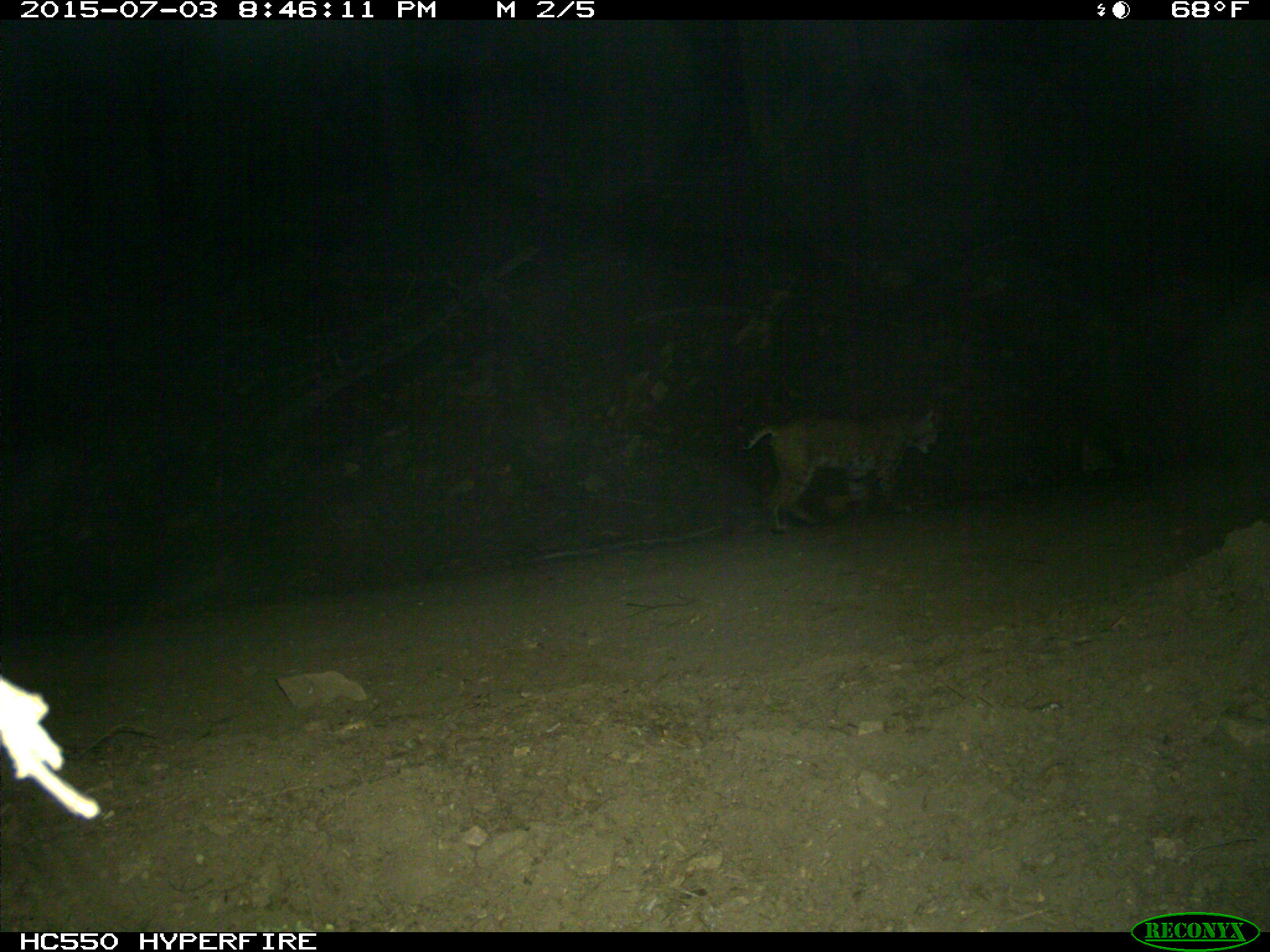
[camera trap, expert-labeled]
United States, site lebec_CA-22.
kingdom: Animalia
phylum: Chordata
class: Mammalia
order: Carnivora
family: Felidae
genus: Lynx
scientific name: Lynx rufus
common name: bobcat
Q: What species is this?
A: Lynx rufus (bobcat).